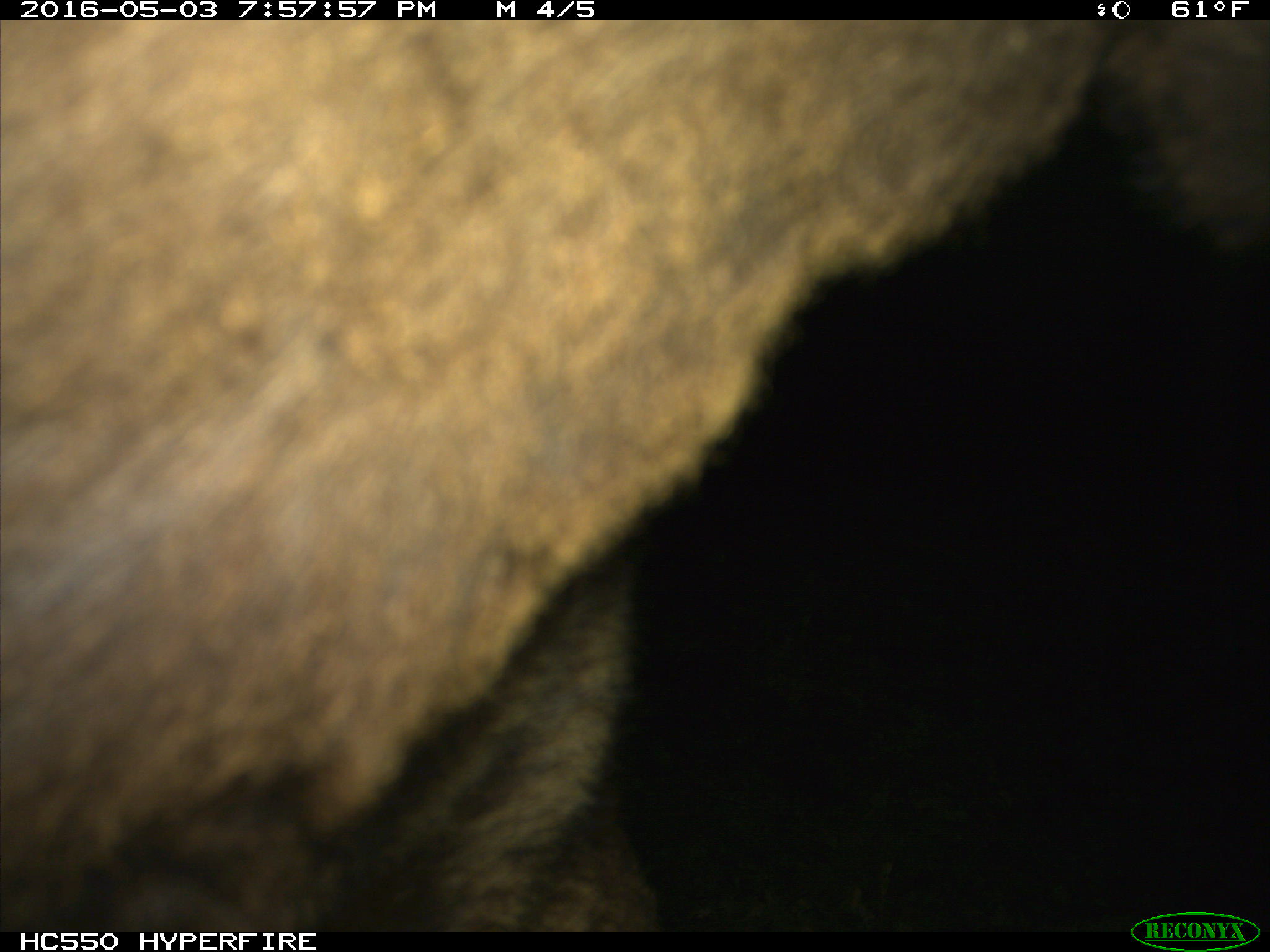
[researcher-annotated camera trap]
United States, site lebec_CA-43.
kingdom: Animalia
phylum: Chordata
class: Mammalia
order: Artiodactyla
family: Bovidae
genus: Bos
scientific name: Bos taurus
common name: domestic cow